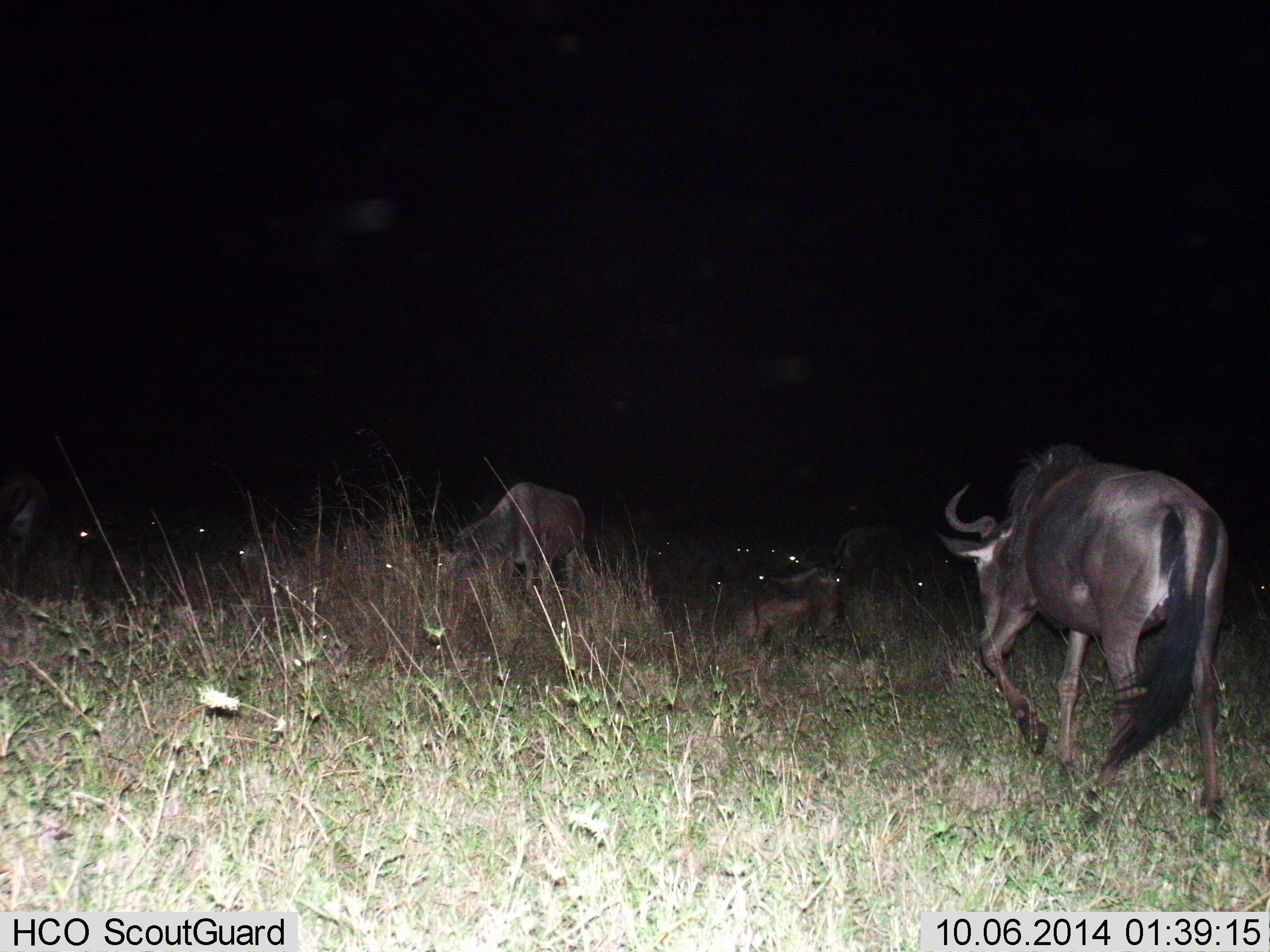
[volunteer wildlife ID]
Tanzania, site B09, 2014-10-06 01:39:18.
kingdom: Animalia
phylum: Chordata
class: Mammalia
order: Artiodactyla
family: Bovidae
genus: Connochaetes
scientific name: Connochaetes taurinus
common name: blue wildebeest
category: wildebeest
Wildebeest (blue wildebeest) (Connochaetes taurinus), count 11-50. Behavior (volunteer vote fractions): standing 50%, resting 90%, moving 70%, interacting 0%. Young present (vote fraction): 0%. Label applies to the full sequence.